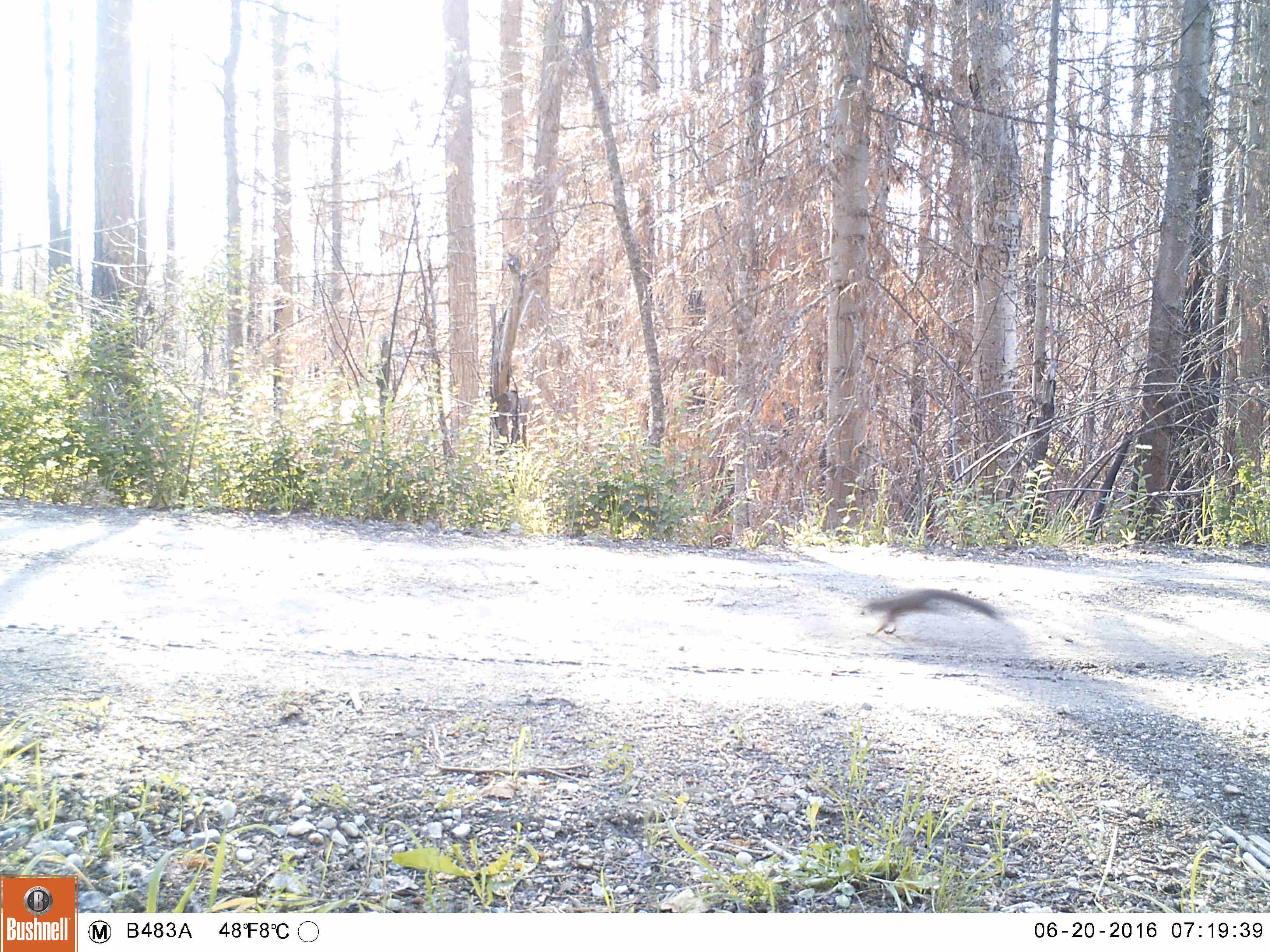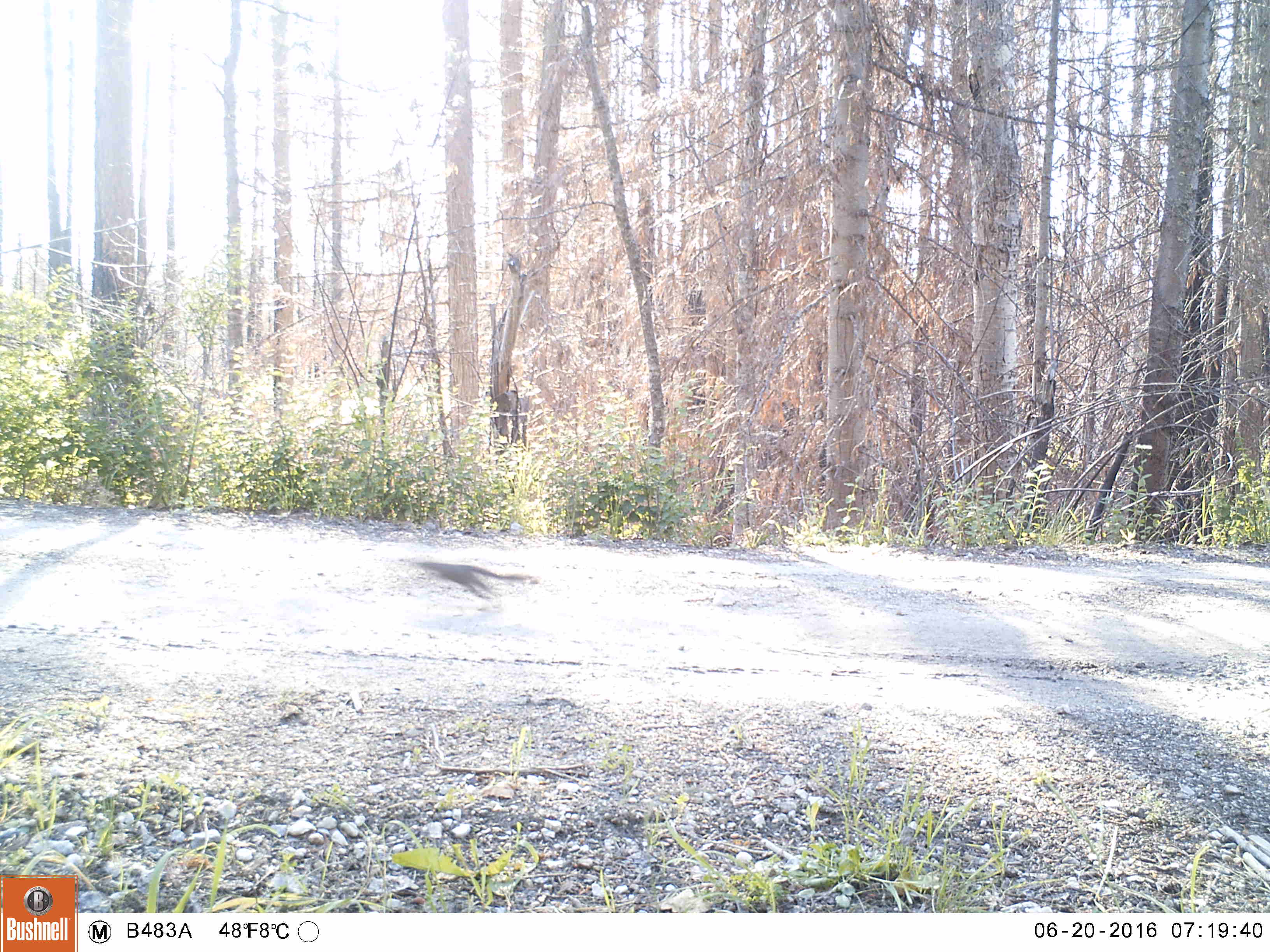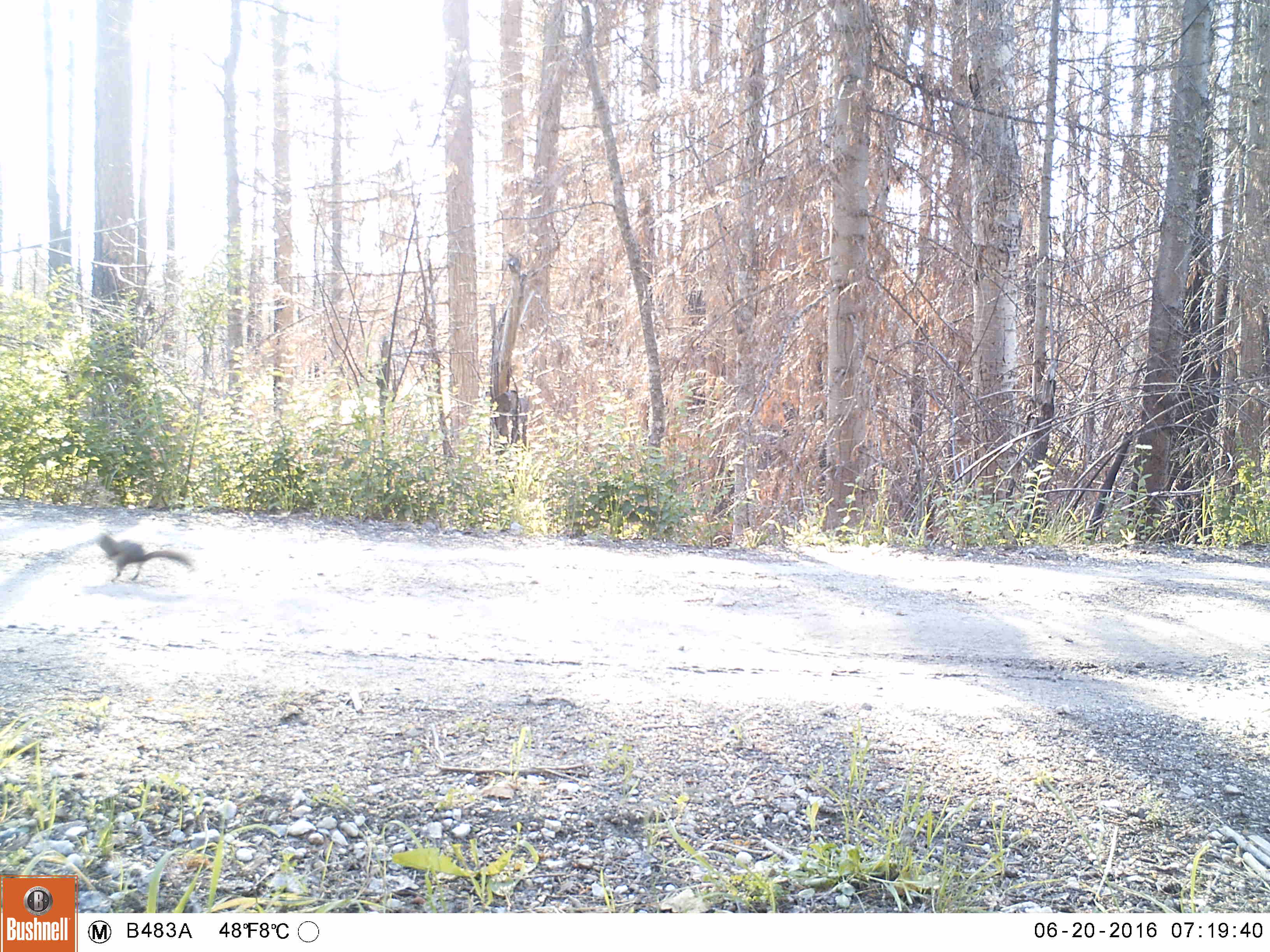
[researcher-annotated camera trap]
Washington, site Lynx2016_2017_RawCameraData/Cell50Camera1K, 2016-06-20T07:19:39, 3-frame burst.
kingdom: Animalia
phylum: Chordata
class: Mammalia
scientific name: Mammalia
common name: small mammal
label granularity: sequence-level